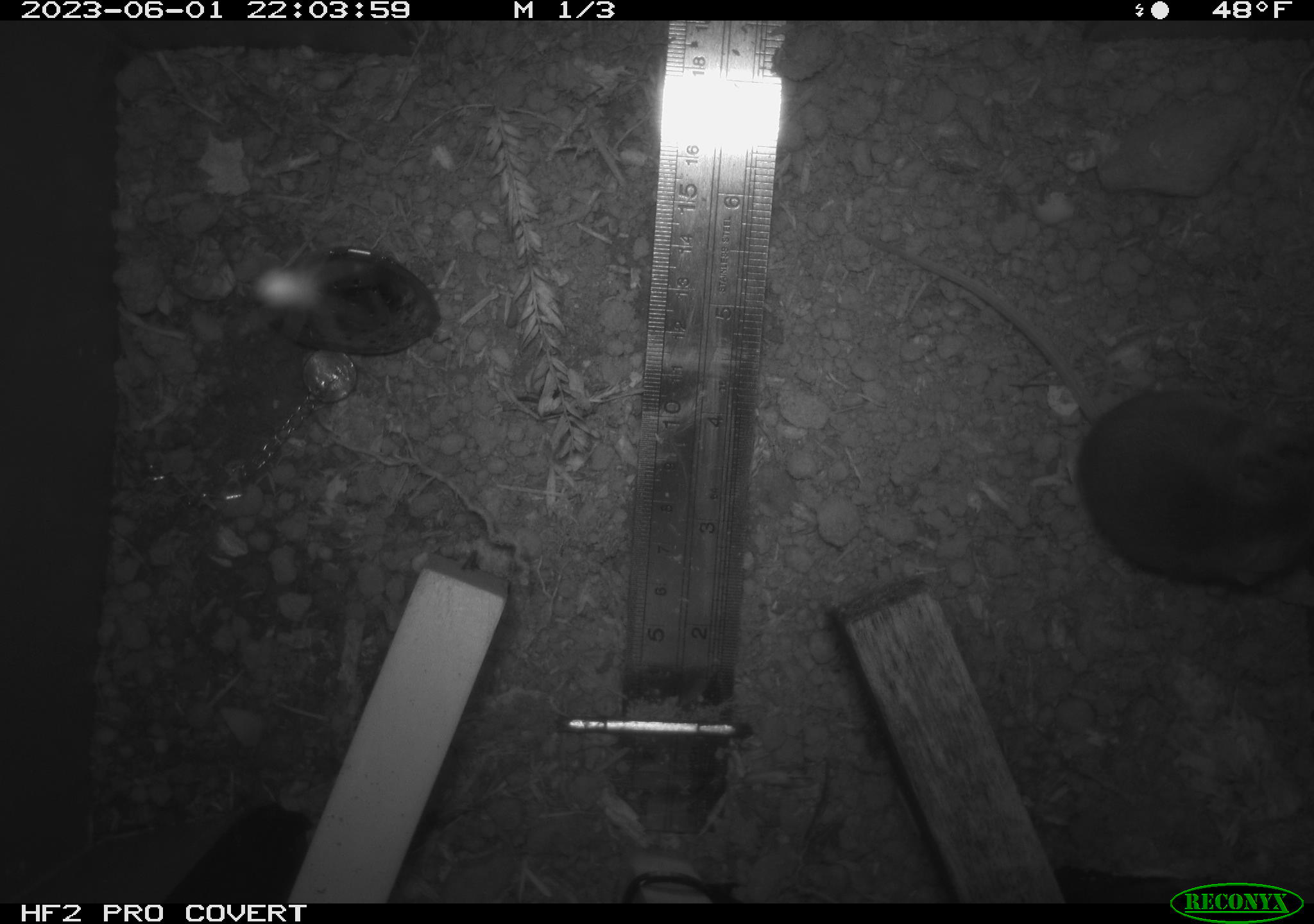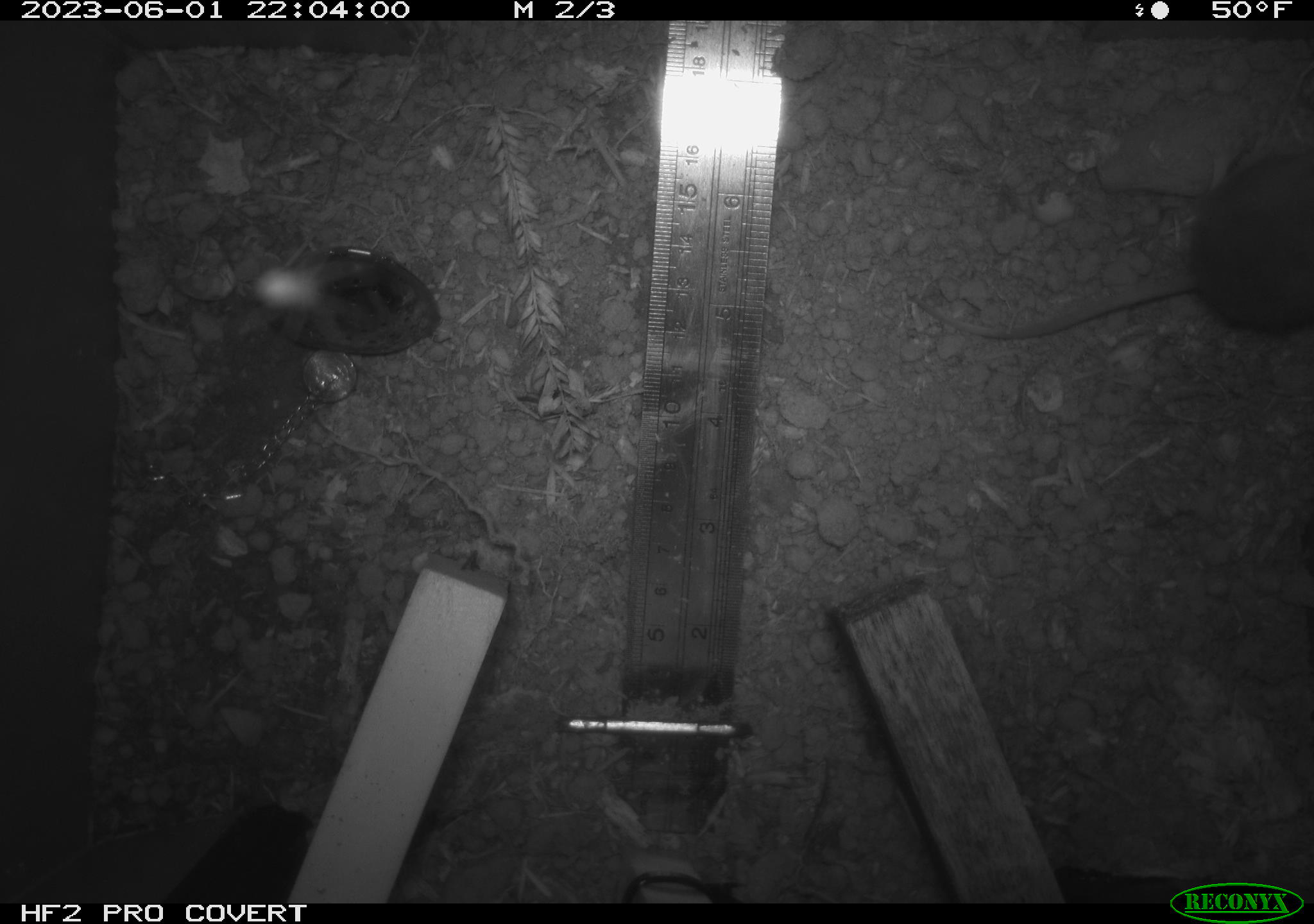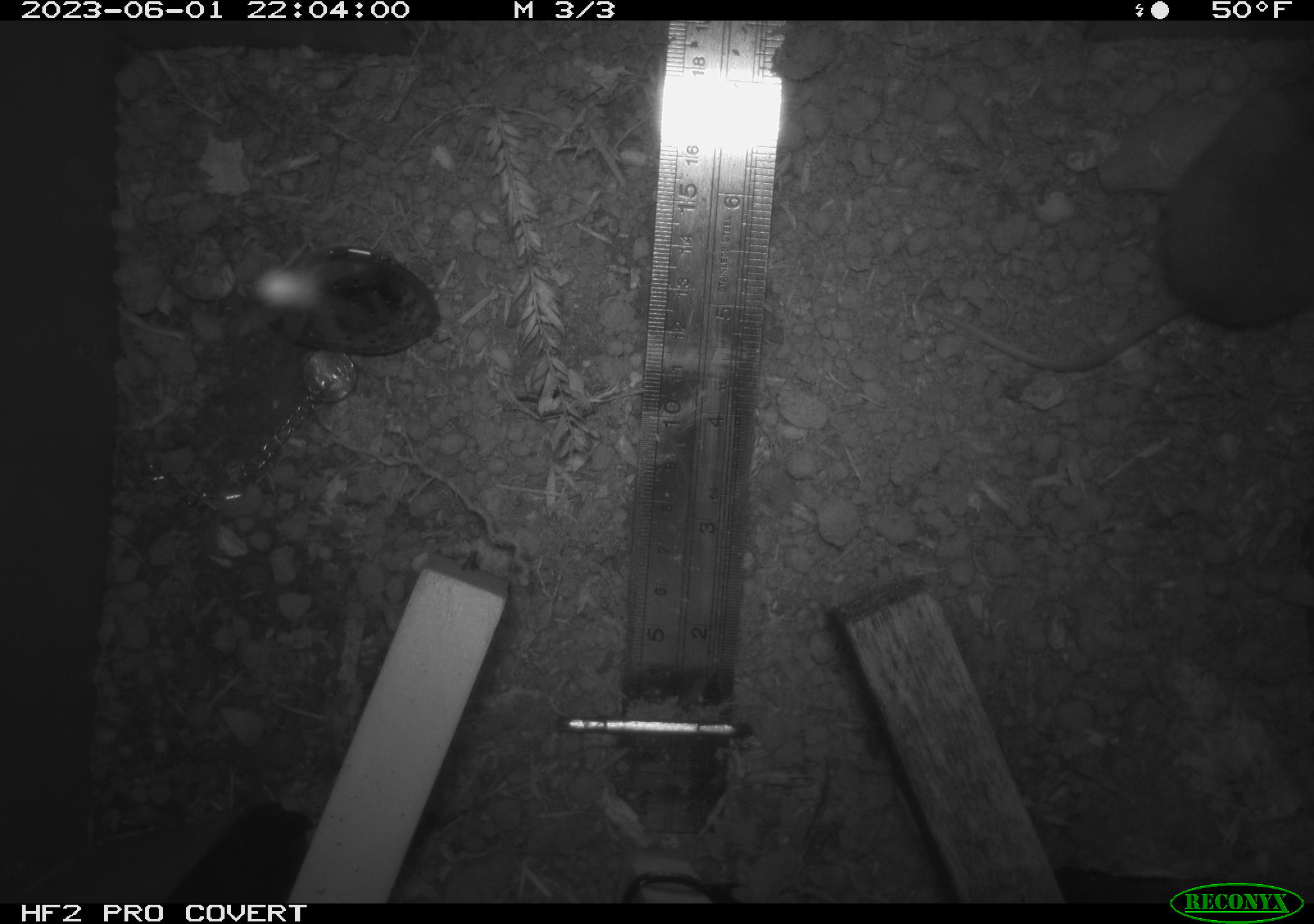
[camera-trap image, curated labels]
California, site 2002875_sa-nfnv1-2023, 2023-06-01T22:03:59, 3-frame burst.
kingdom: Animalia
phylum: Chordata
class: Mammalia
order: Rodentia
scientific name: Rodentia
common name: mouse species